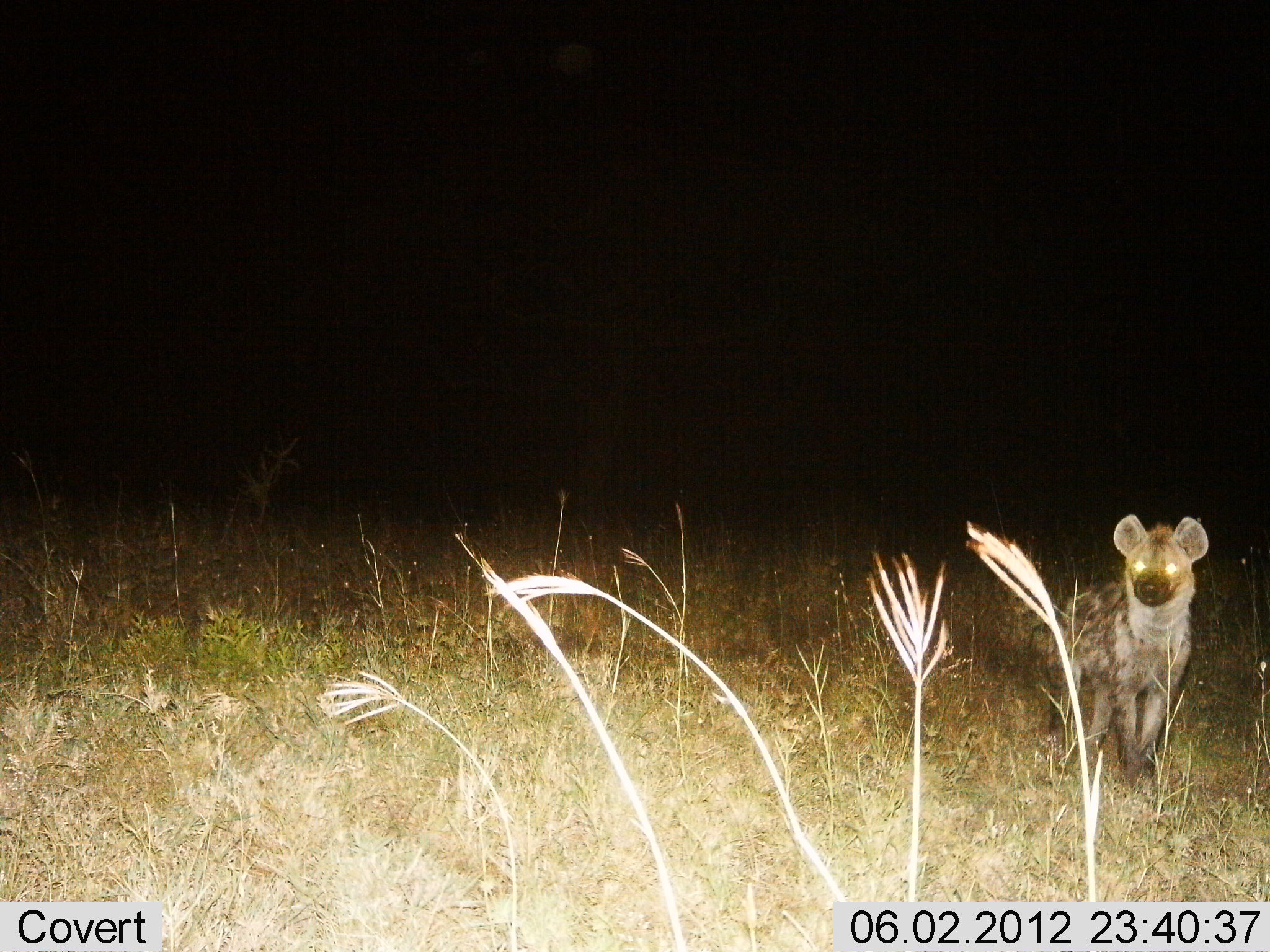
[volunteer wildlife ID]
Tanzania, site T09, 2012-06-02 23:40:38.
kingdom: Animalia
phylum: Chordata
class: Mammalia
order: Carnivora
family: Hyaenidae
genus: Crocuta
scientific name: Crocuta crocuta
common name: spotted hyena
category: hyenaspotted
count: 1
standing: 90%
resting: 0%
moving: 10%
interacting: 0%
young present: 0%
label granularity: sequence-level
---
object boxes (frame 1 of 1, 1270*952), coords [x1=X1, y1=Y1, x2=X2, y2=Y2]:
animal: [x1=1041, y1=512, x2=1212, y2=797]